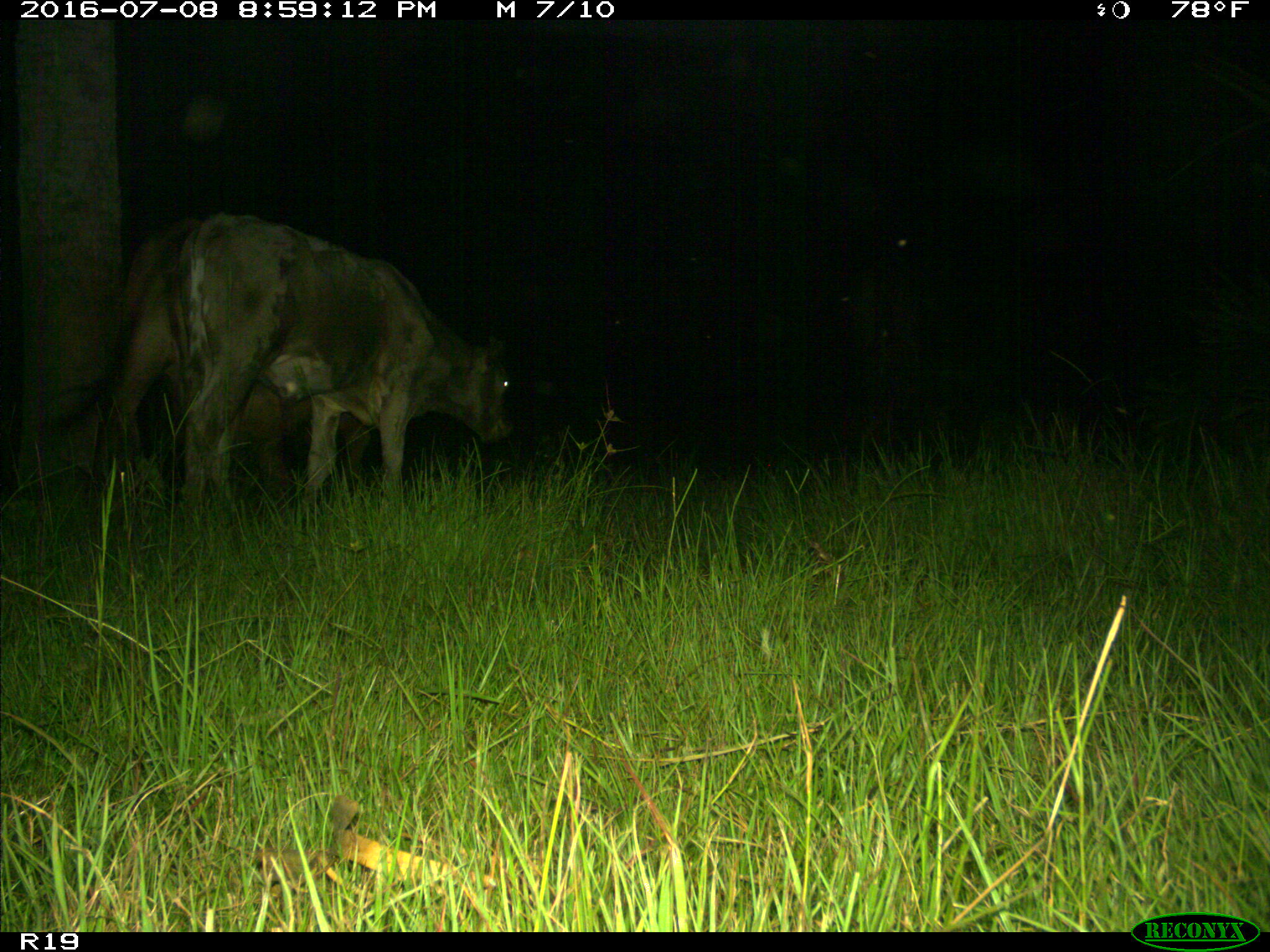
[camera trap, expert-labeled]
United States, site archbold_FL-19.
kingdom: Animalia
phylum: Chordata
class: Mammalia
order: Artiodactyla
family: Bovidae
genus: Bos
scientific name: Bos taurus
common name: domestic cow